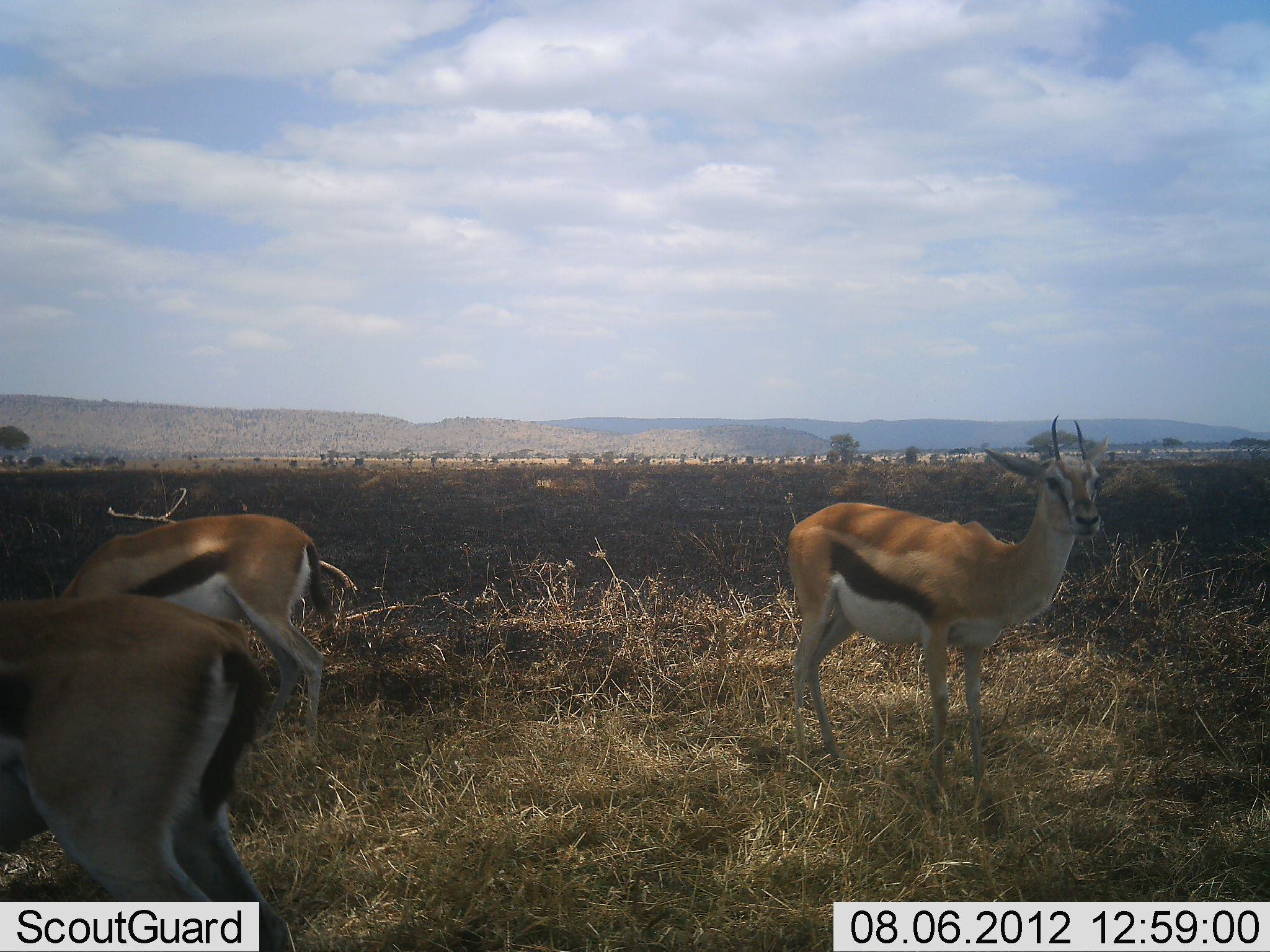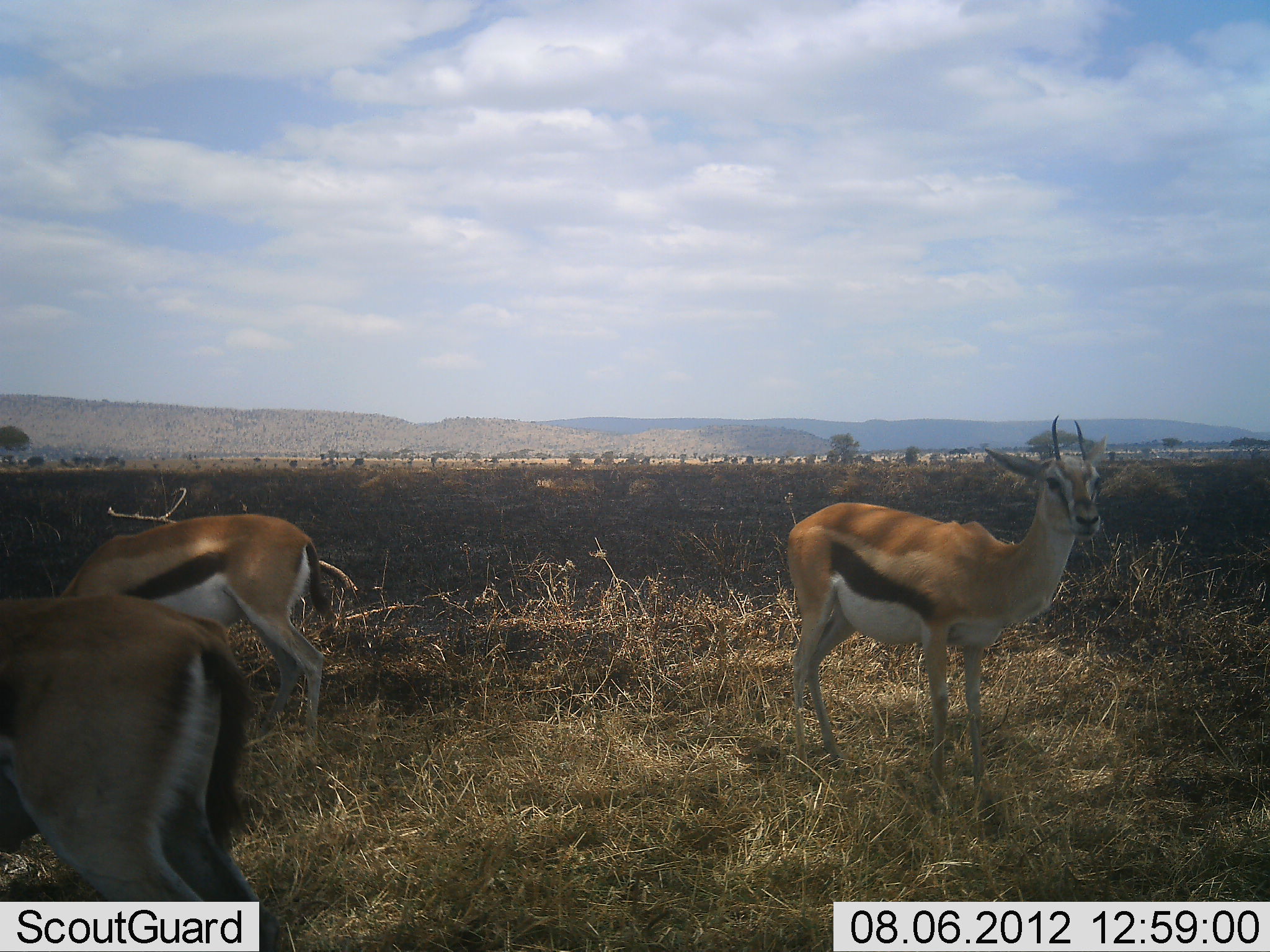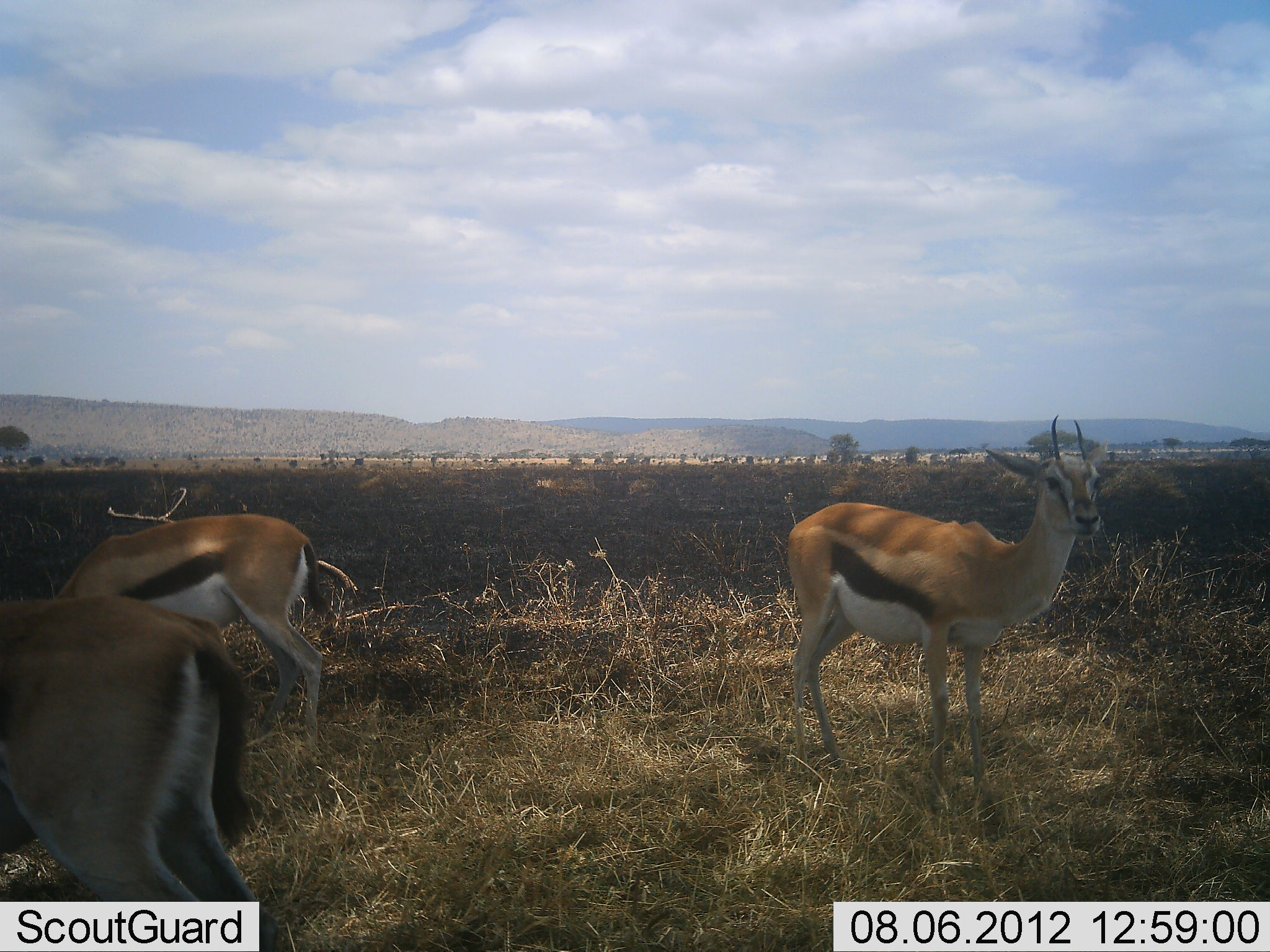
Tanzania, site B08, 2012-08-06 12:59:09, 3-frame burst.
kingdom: Animalia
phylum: Chordata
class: Mammalia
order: Artiodactyla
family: Bovidae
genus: Eudorcas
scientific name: Eudorcas thomsonii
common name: thomson's gazelle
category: gazellethomsons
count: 3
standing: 100%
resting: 0%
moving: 0%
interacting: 0%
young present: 0%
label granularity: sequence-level